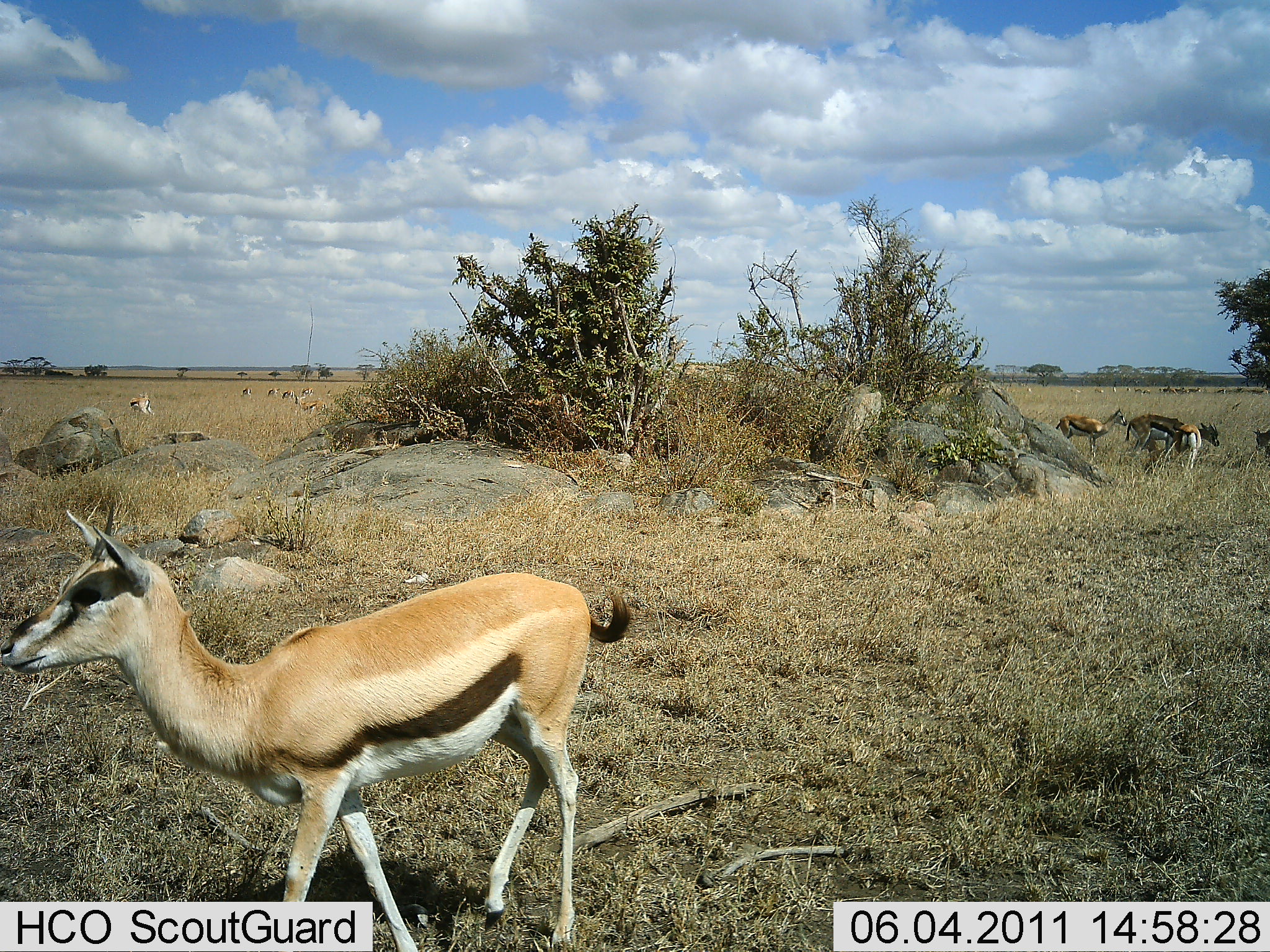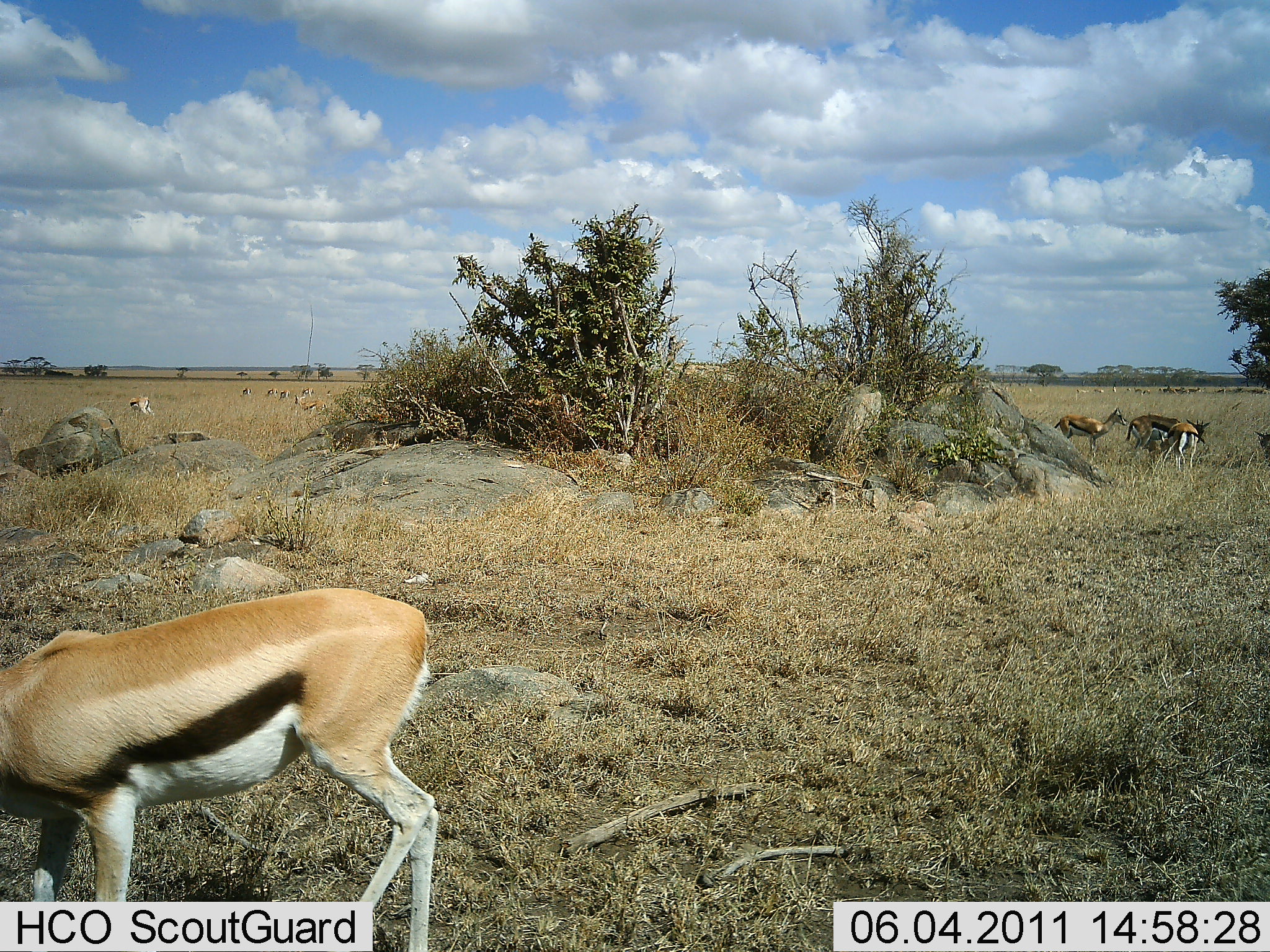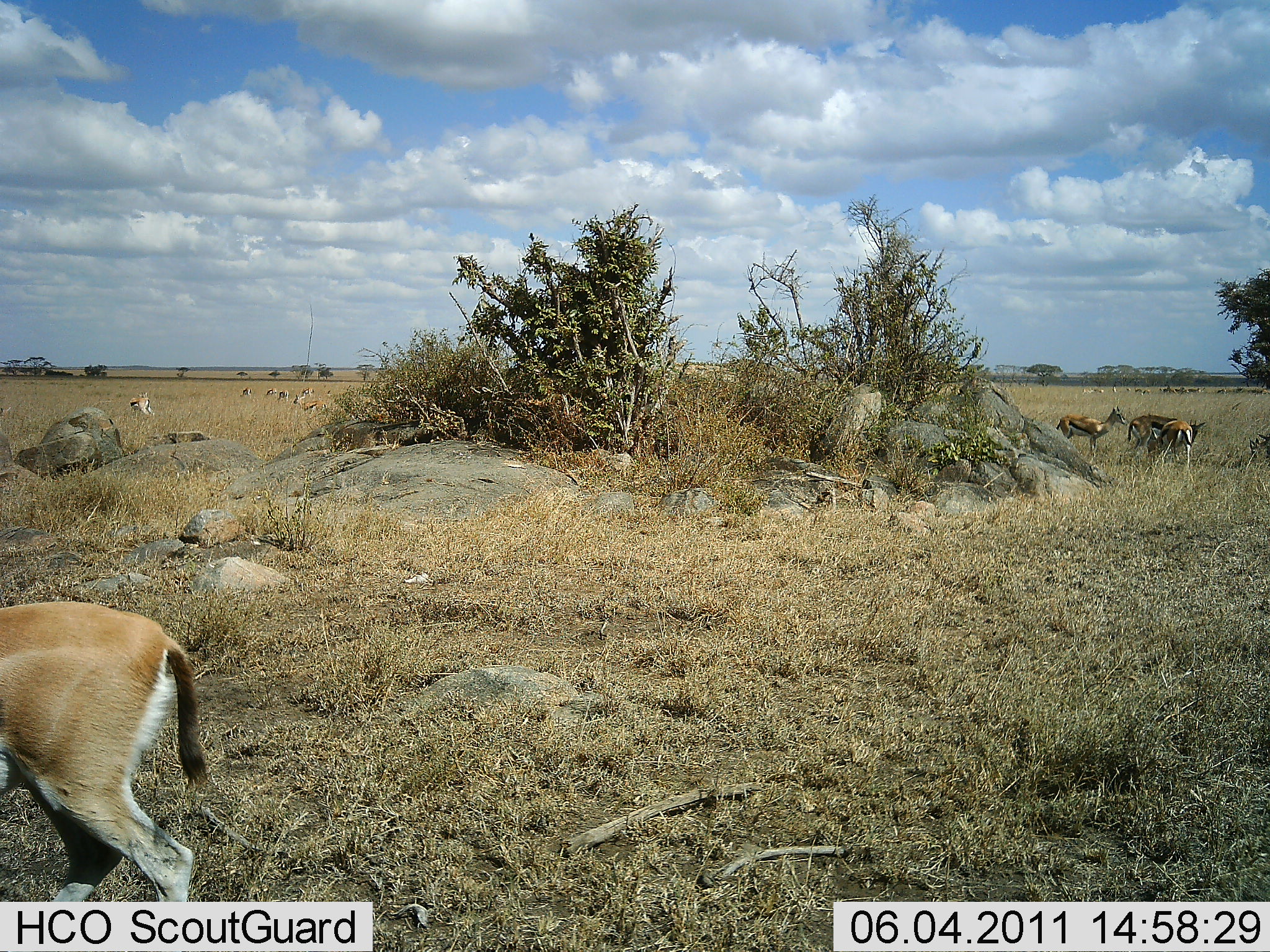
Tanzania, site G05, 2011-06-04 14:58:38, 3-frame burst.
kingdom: Animalia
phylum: Chordata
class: Mammalia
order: Artiodactyla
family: Bovidae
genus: Eudorcas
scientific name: Eudorcas thomsonii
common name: thomson's gazelle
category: gazellethomsons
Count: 9.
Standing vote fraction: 54%.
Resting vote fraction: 0%.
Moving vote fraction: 23%.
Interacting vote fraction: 0%.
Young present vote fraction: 0%.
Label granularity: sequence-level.